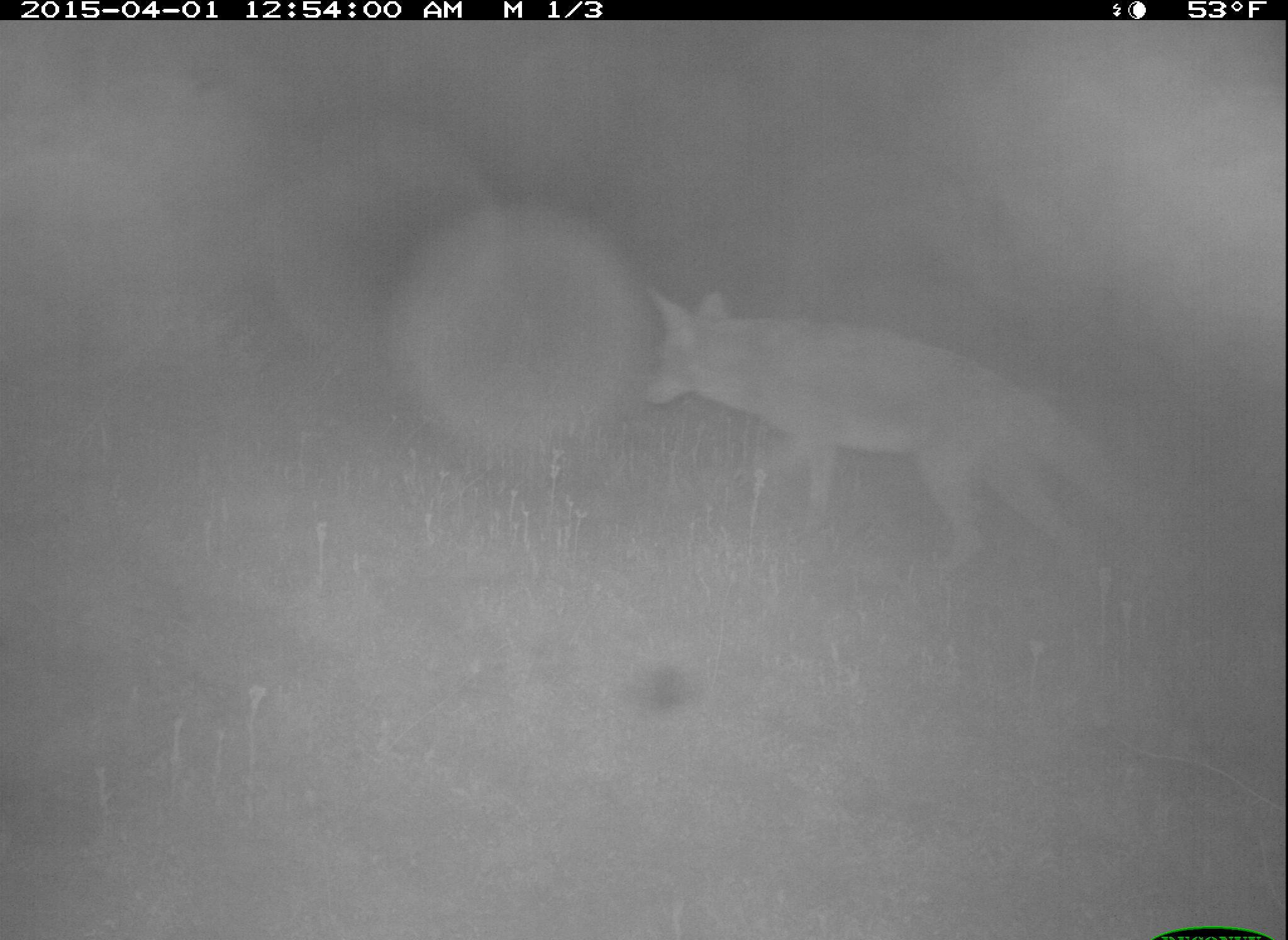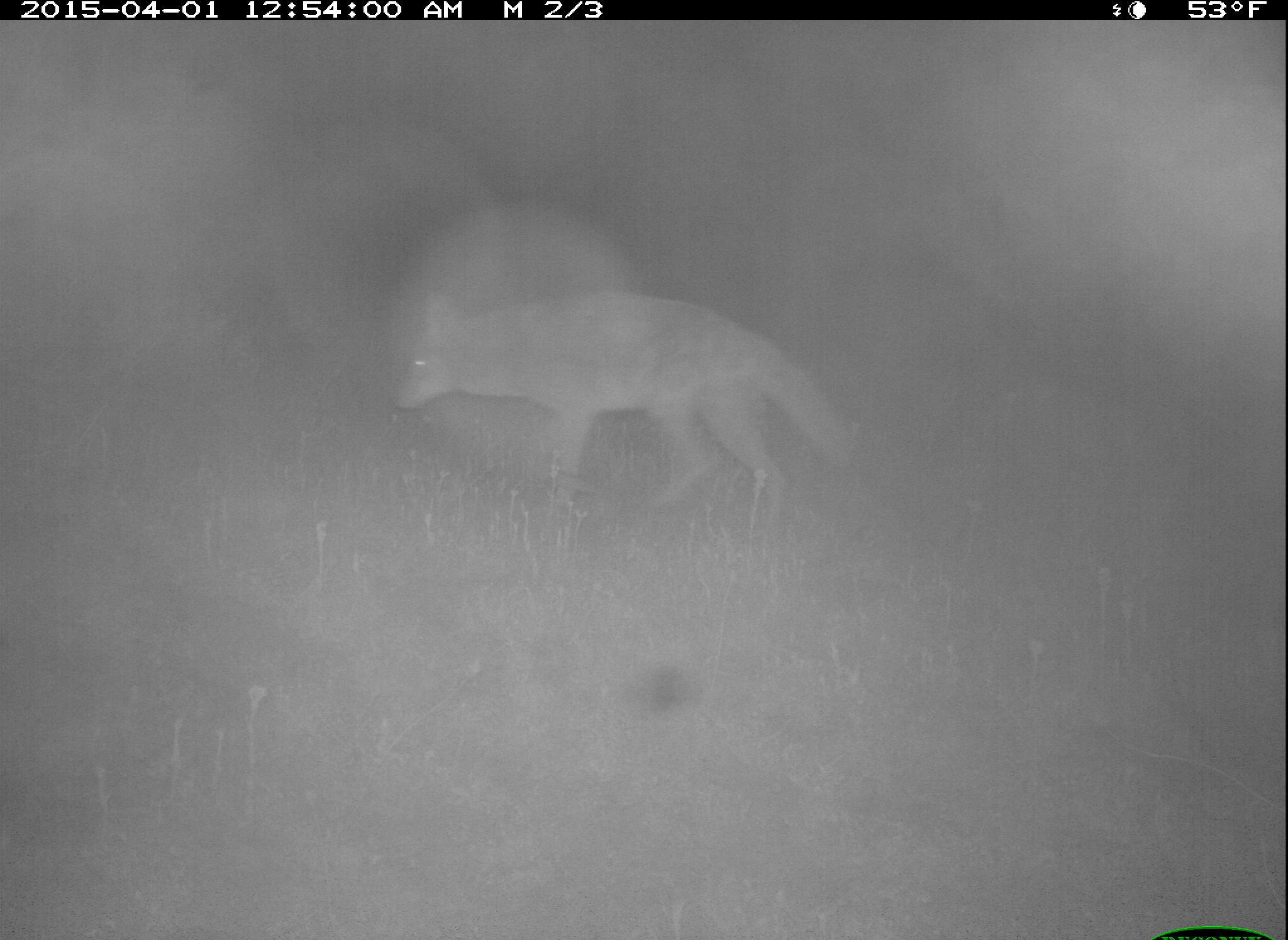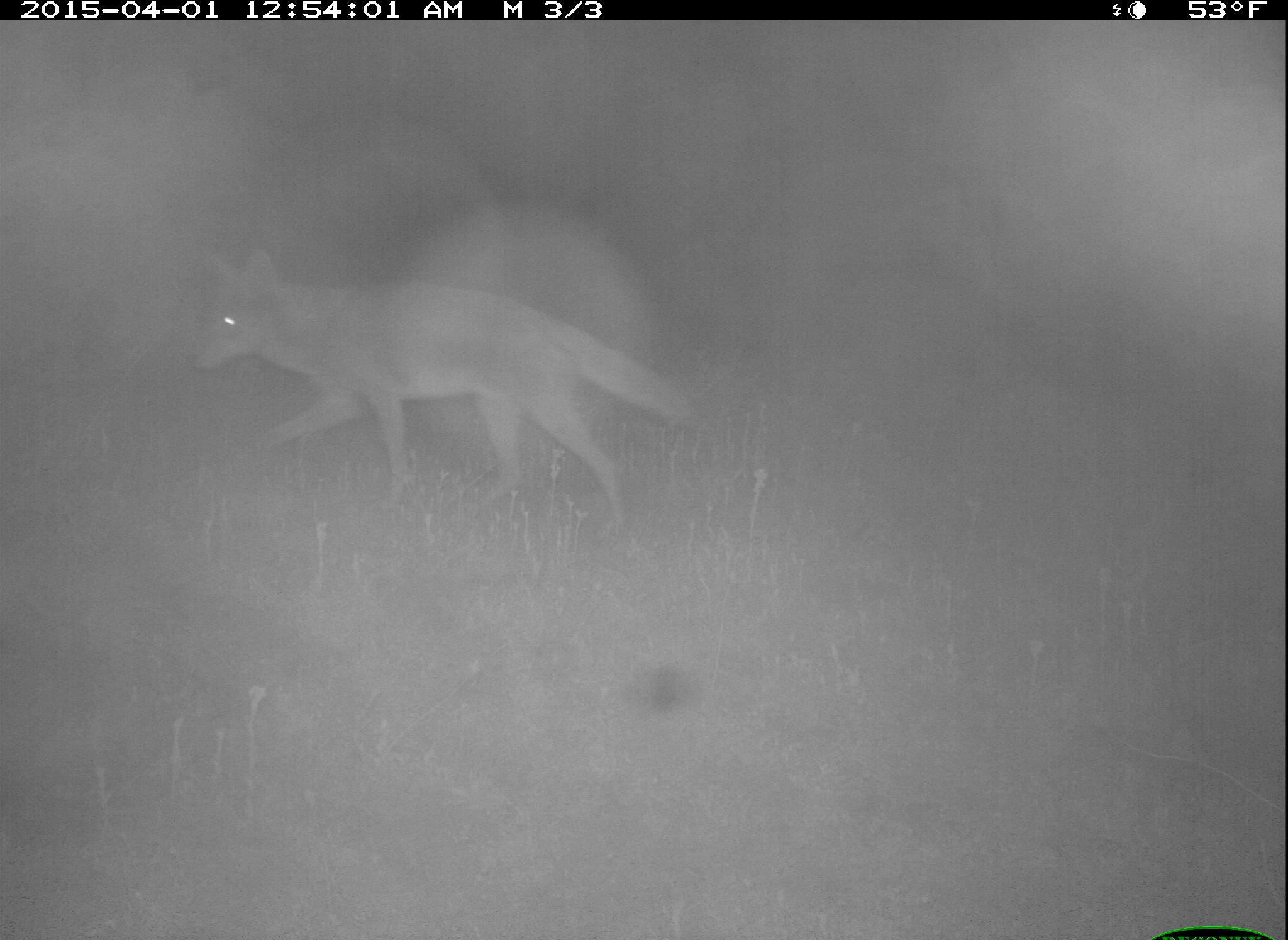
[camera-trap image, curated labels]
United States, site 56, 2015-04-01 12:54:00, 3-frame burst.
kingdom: Animalia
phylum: Chordata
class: Mammalia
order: Carnivora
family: Canidae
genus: Canis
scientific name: Canis latrans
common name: coyote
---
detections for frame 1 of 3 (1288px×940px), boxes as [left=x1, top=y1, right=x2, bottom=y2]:
coyote: [left=640, top=289, right=1132, bottom=578]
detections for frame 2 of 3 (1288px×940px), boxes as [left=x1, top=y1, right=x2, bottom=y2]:
coyote: [left=390, top=283, right=857, bottom=537]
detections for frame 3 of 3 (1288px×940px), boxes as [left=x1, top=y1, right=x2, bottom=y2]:
coyote: [left=189, top=251, right=694, bottom=530]